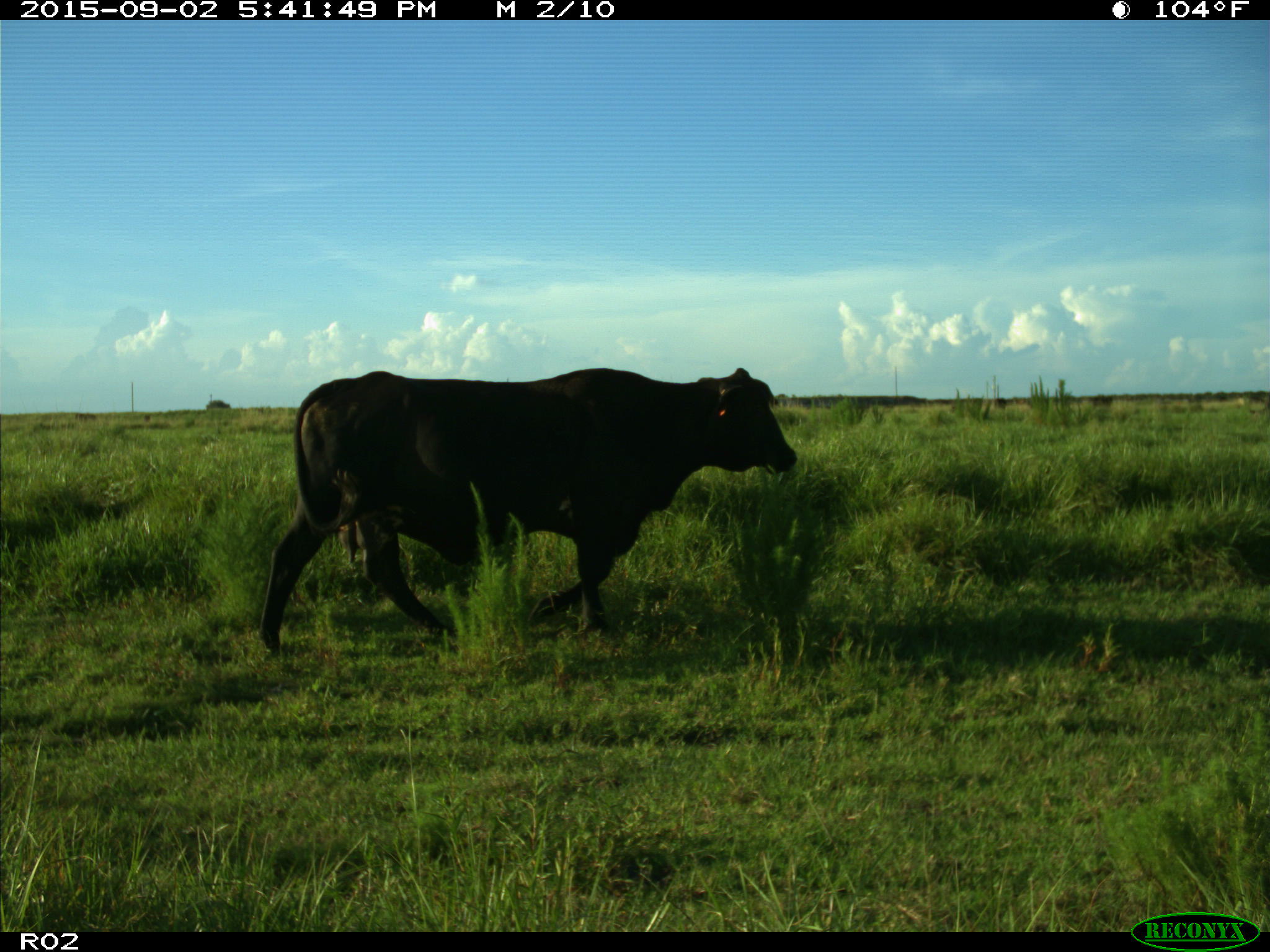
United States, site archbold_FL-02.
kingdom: Animalia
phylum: Chordata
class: Mammalia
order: Artiodactyla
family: Bovidae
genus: Bos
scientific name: Bos taurus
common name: domestic cow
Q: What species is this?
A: Bos taurus (domestic cow).